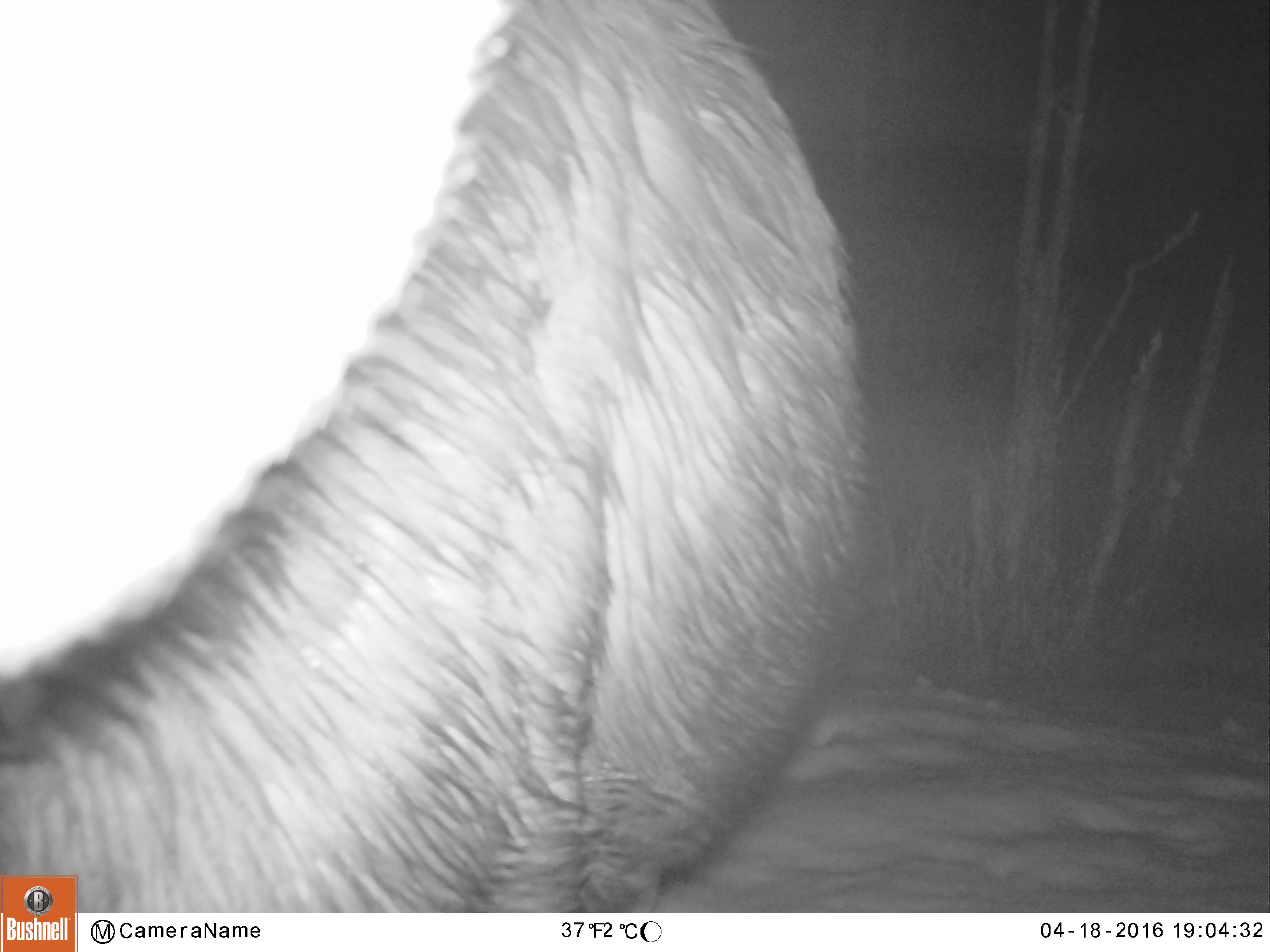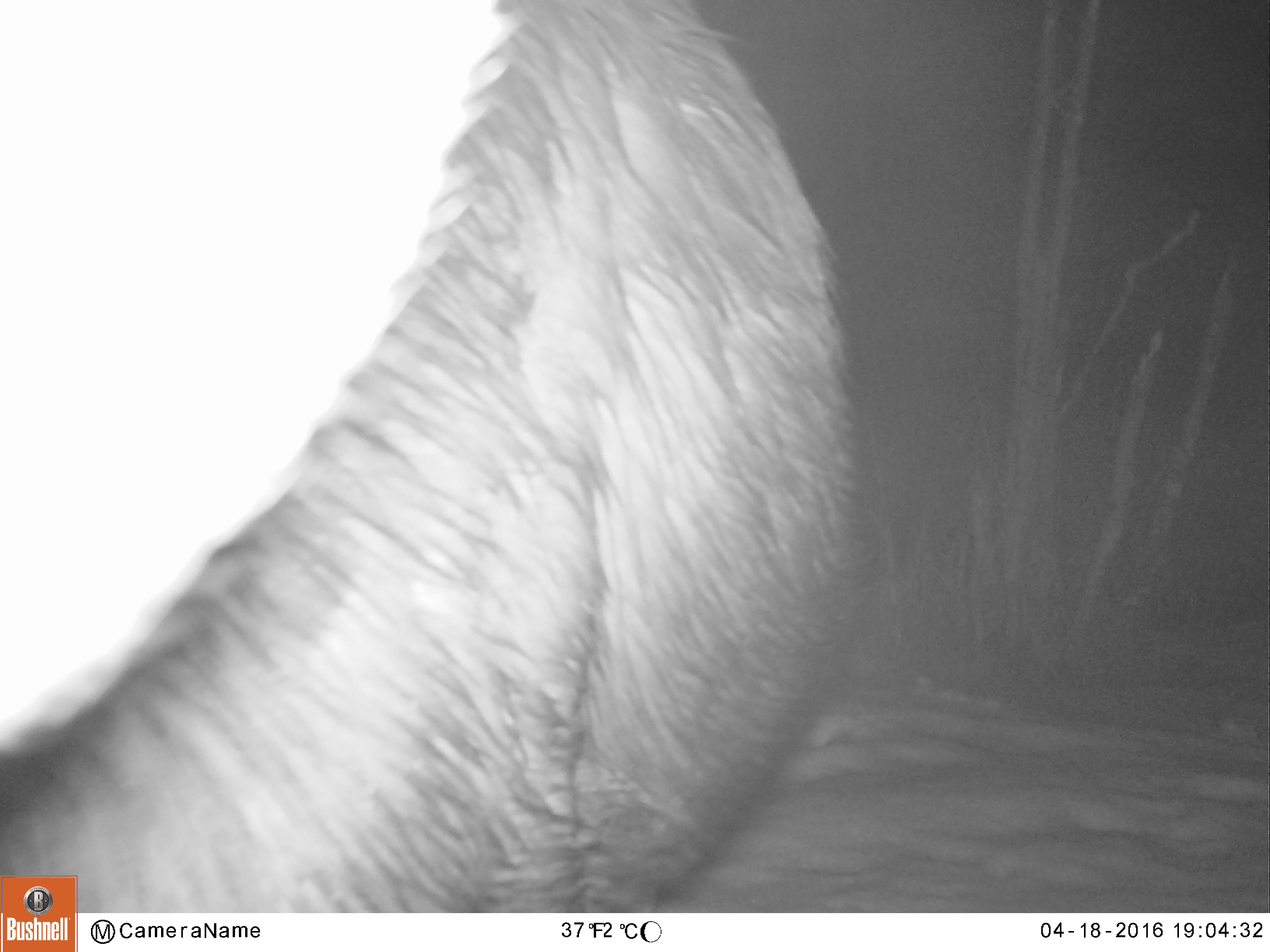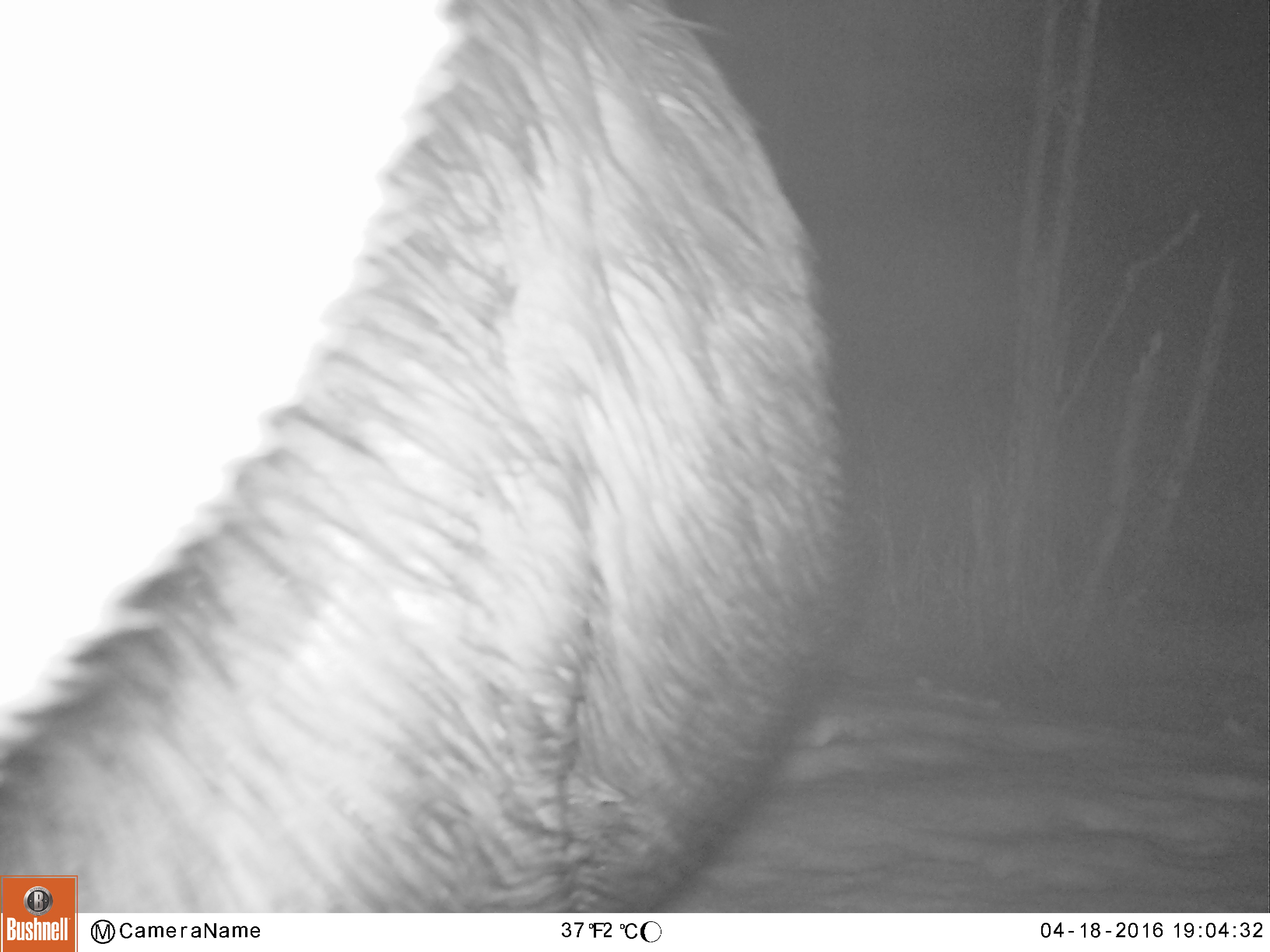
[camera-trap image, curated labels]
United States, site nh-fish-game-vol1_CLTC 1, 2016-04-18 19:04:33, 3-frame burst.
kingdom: Animalia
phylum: Chordata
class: Mammalia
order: Artiodactyla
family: Cervidae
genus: Alces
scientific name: Alces alces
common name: moose